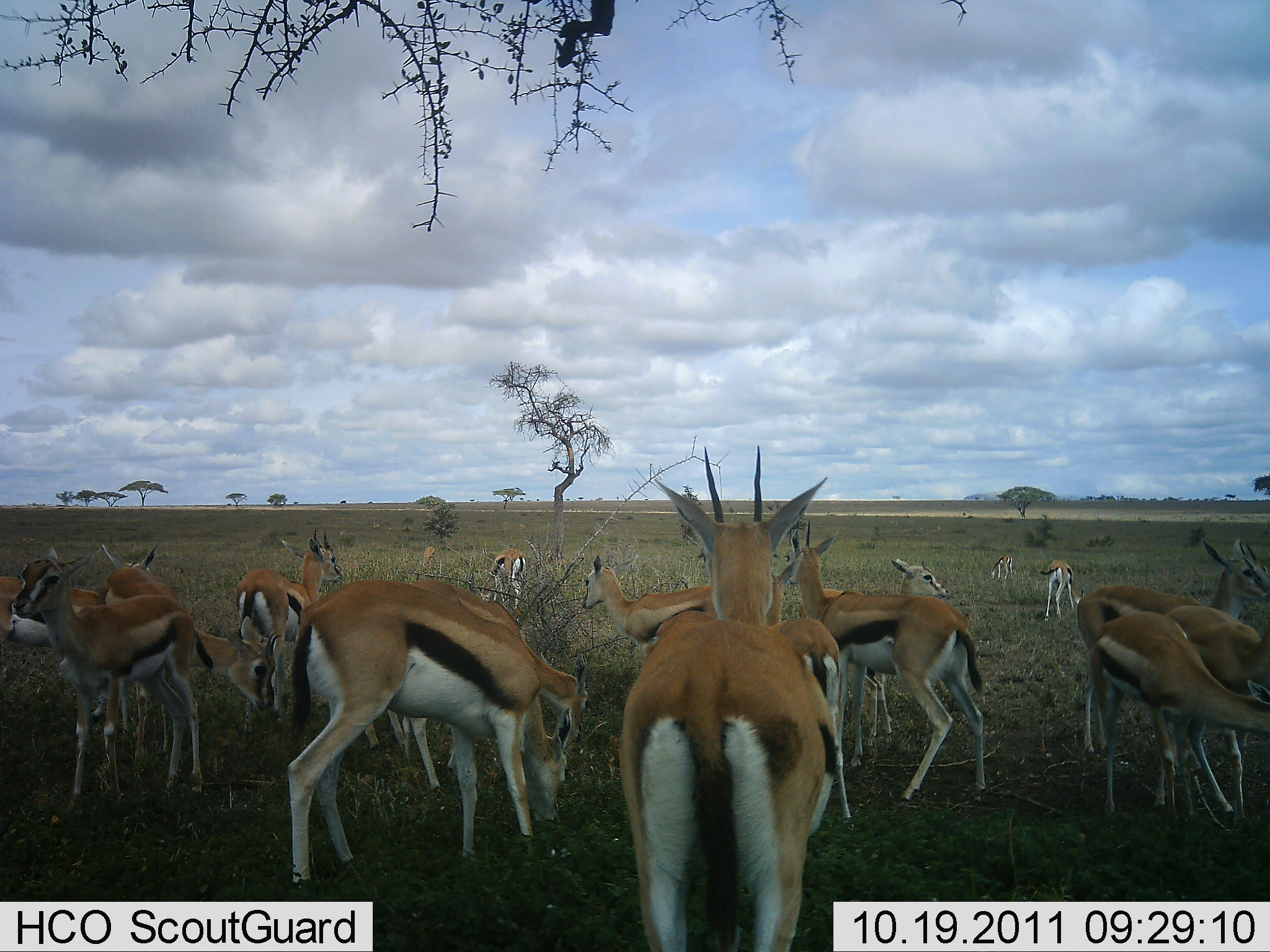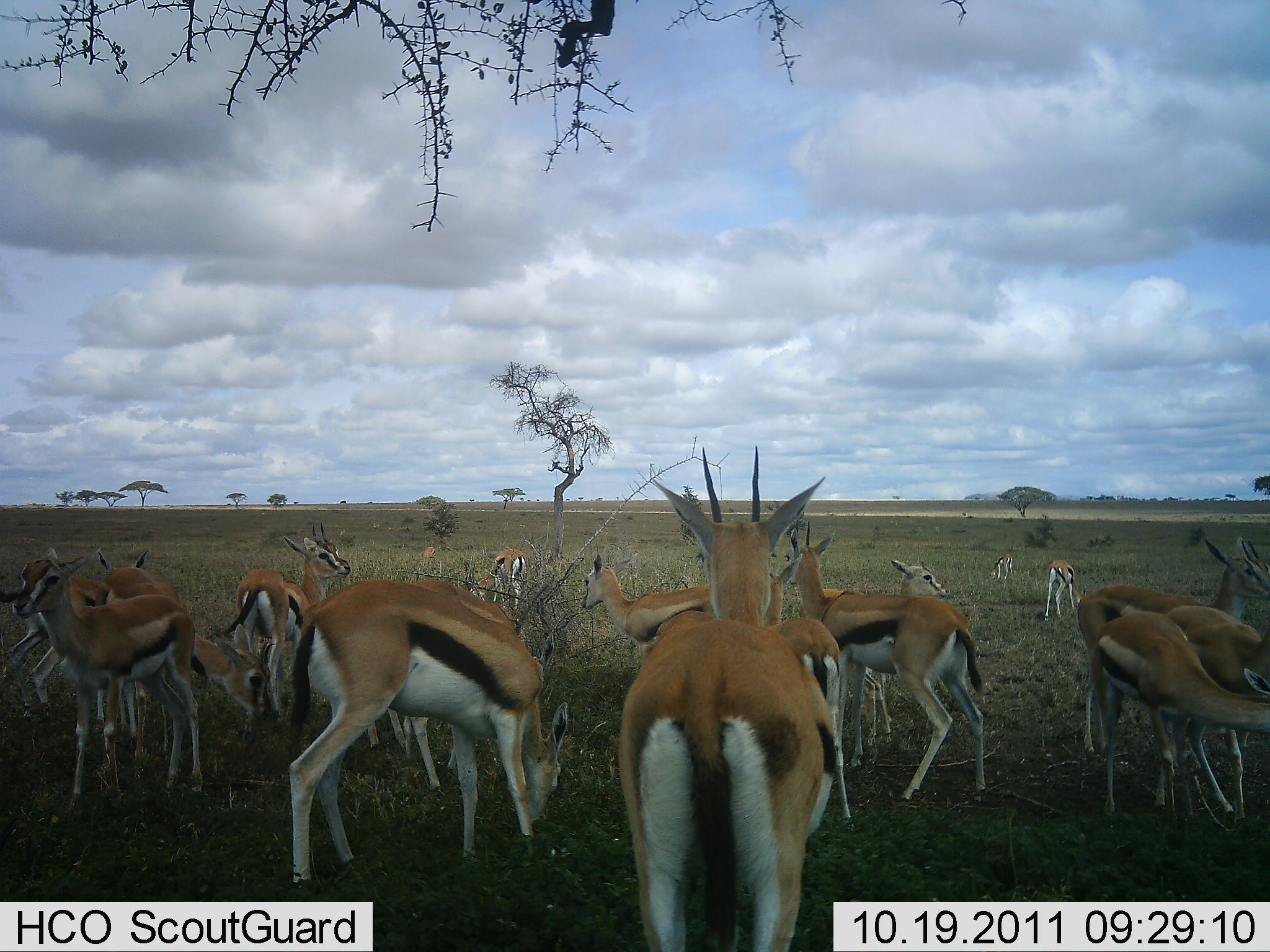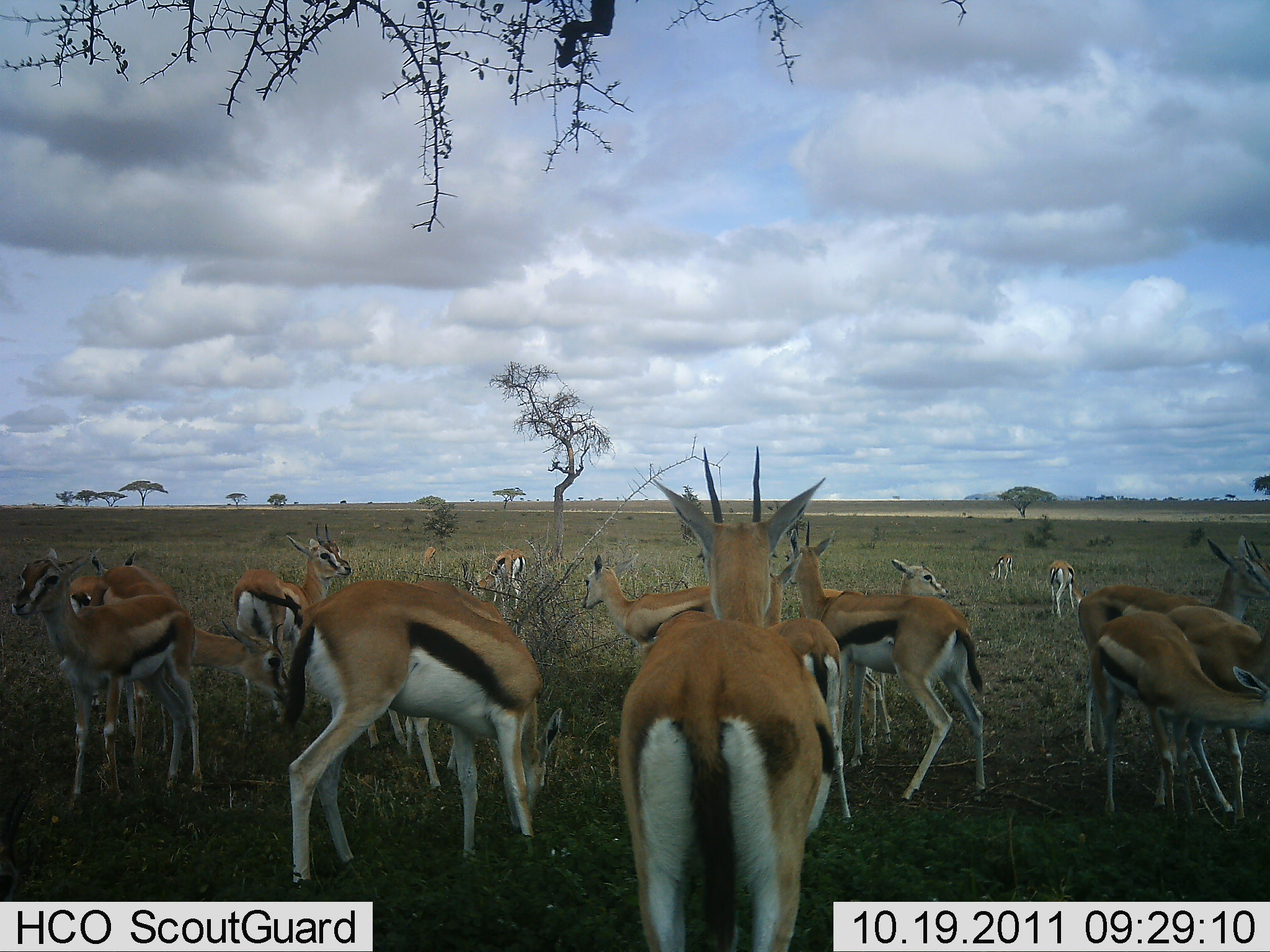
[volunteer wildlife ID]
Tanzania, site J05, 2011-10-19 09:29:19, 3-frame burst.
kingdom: Animalia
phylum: Chordata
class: Mammalia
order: Artiodactyla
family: Bovidae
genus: Eudorcas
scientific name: Eudorcas thomsonii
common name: thomson's gazelle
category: gazellethomsons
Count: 11-50.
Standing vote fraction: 73%.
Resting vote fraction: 20%.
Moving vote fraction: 13%.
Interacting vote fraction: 7%.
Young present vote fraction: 27%.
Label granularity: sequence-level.